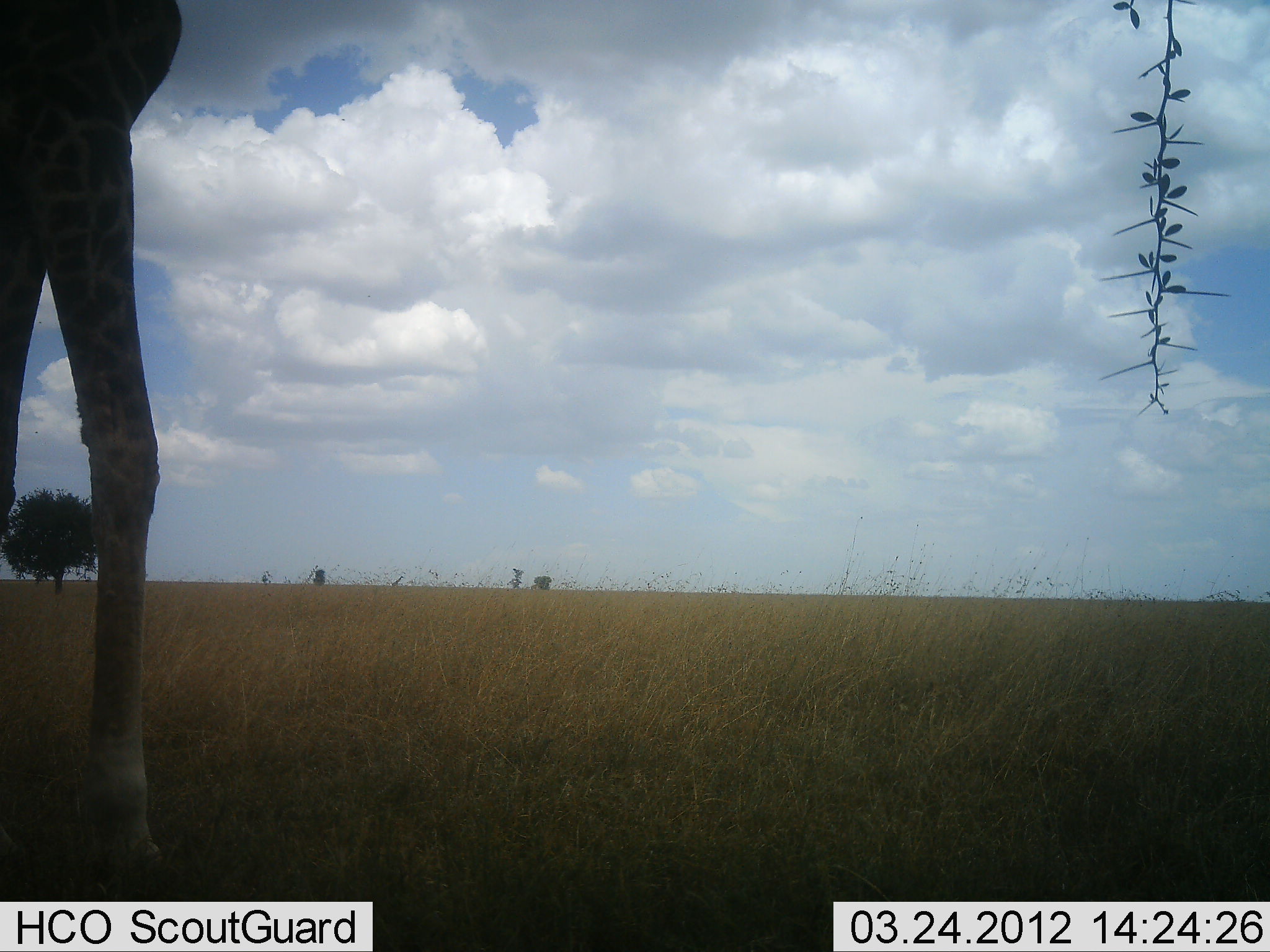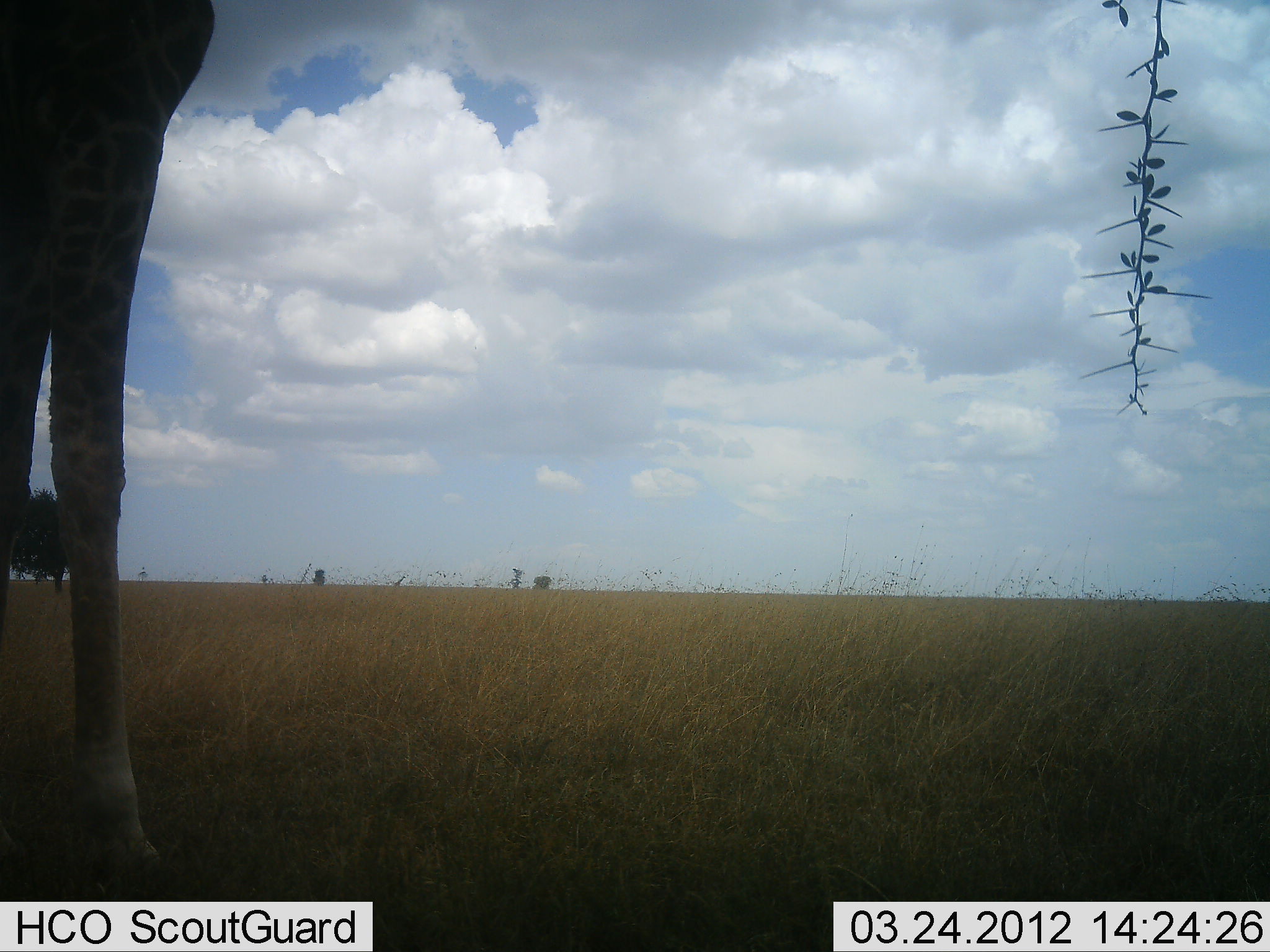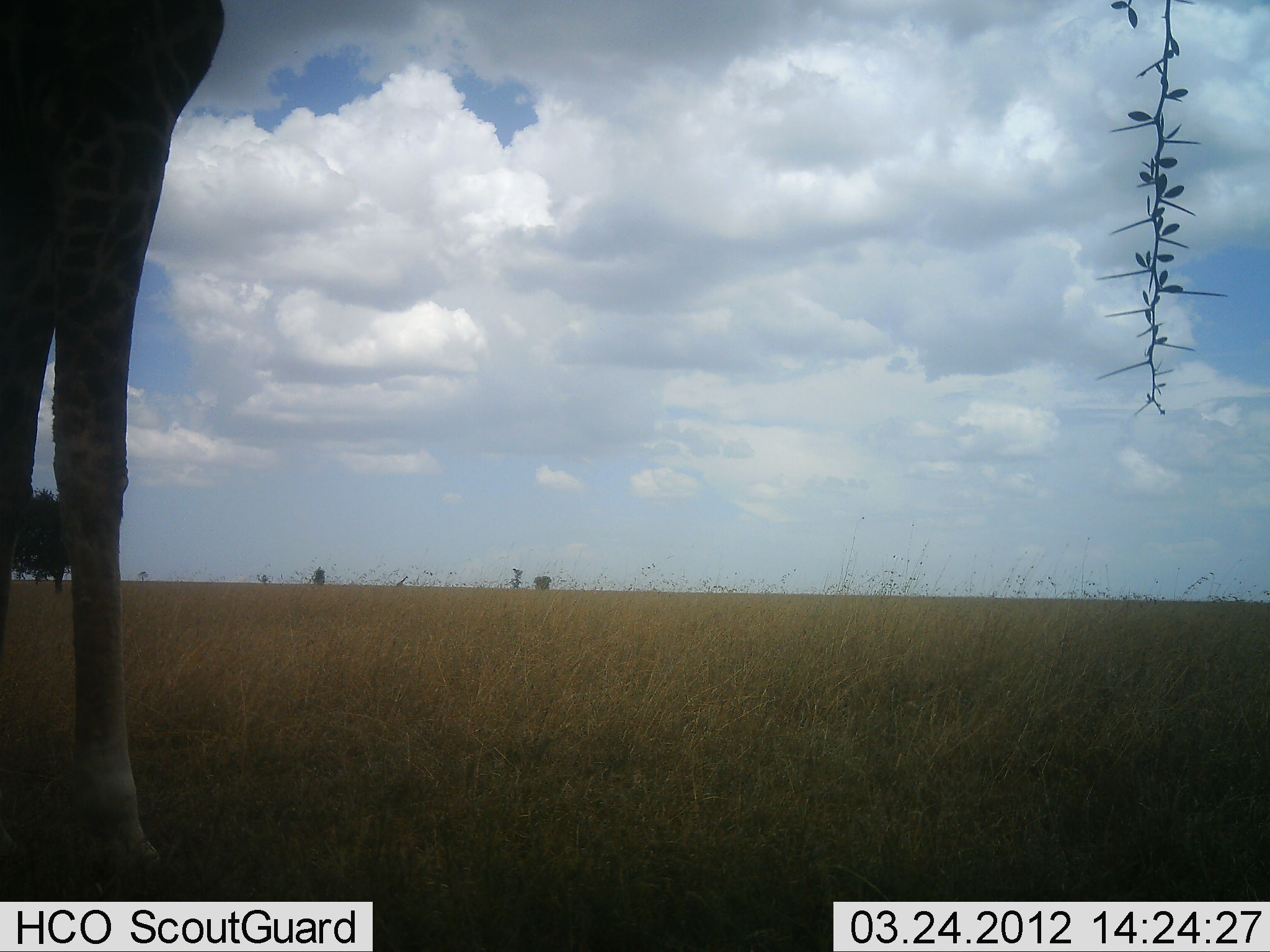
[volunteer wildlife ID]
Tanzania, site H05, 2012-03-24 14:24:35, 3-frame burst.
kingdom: Animalia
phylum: Chordata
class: Mammalia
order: Artiodactyla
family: Giraffidae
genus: Giraffa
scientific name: Giraffa camelopardalis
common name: giraffe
Giraffe (Giraffa camelopardalis), count 1. Behavior (volunteer vote fractions): standing 72%, resting 0%, moving 0%, interacting 0%. Young present (vote fraction): 0%. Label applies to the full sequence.